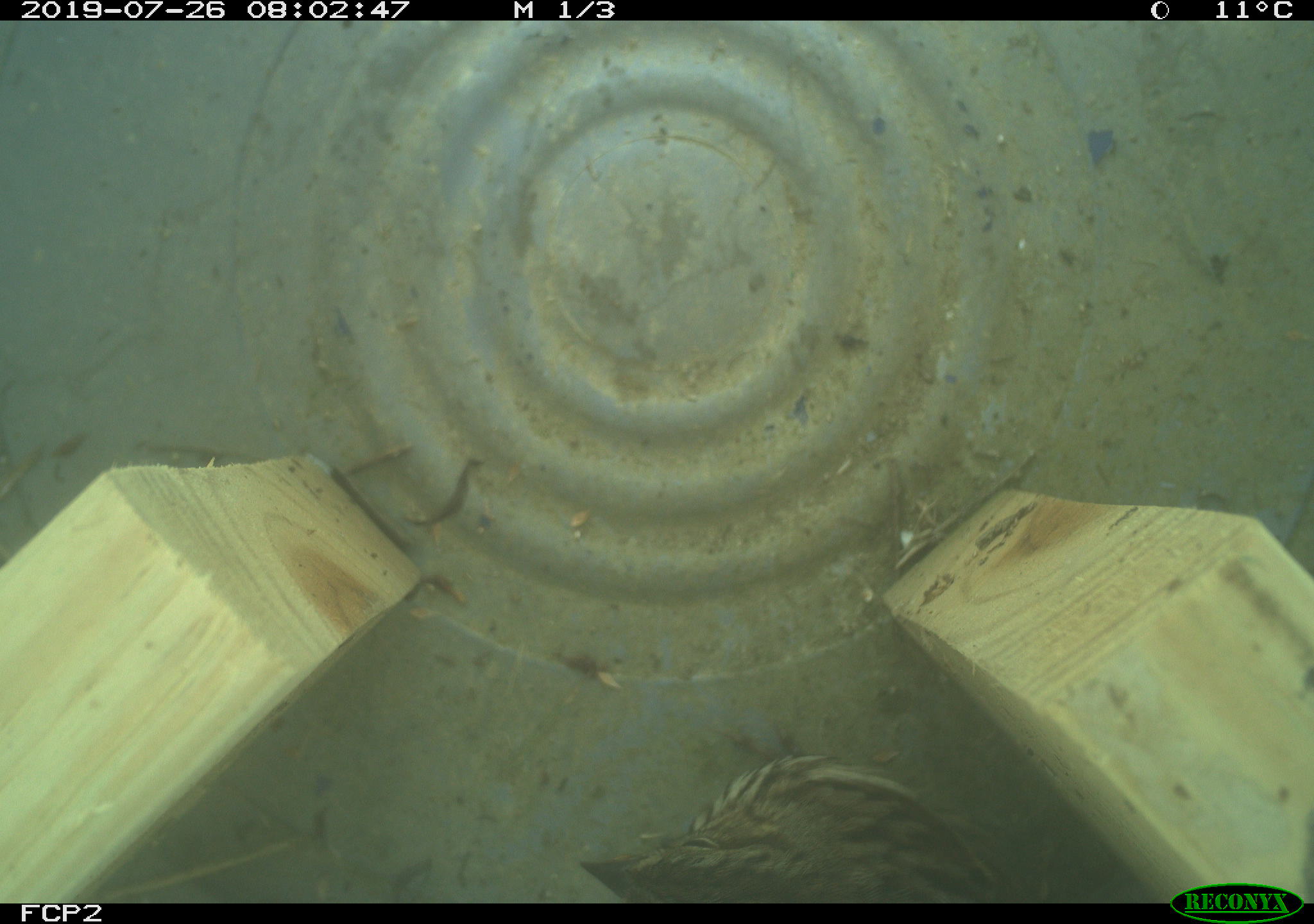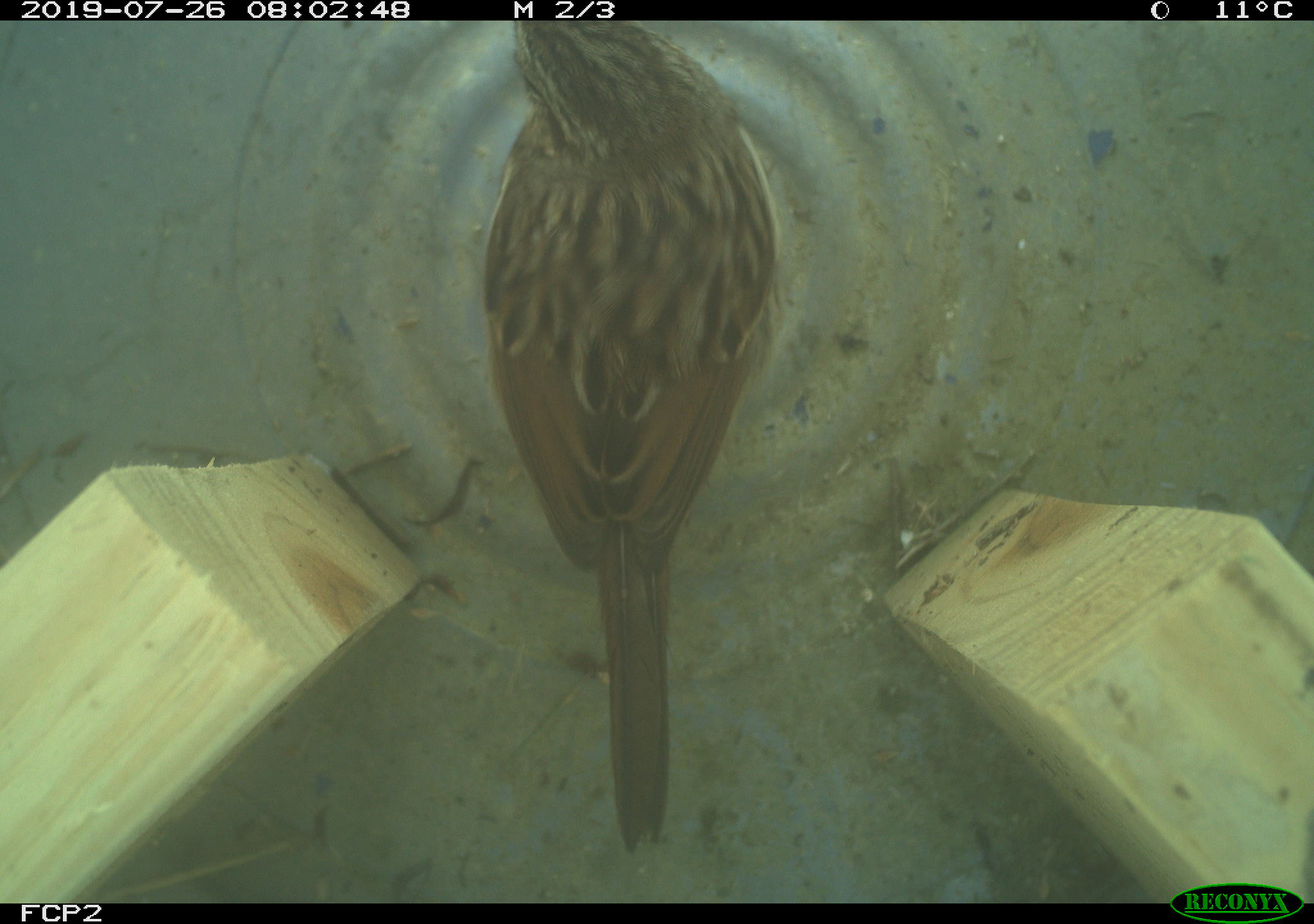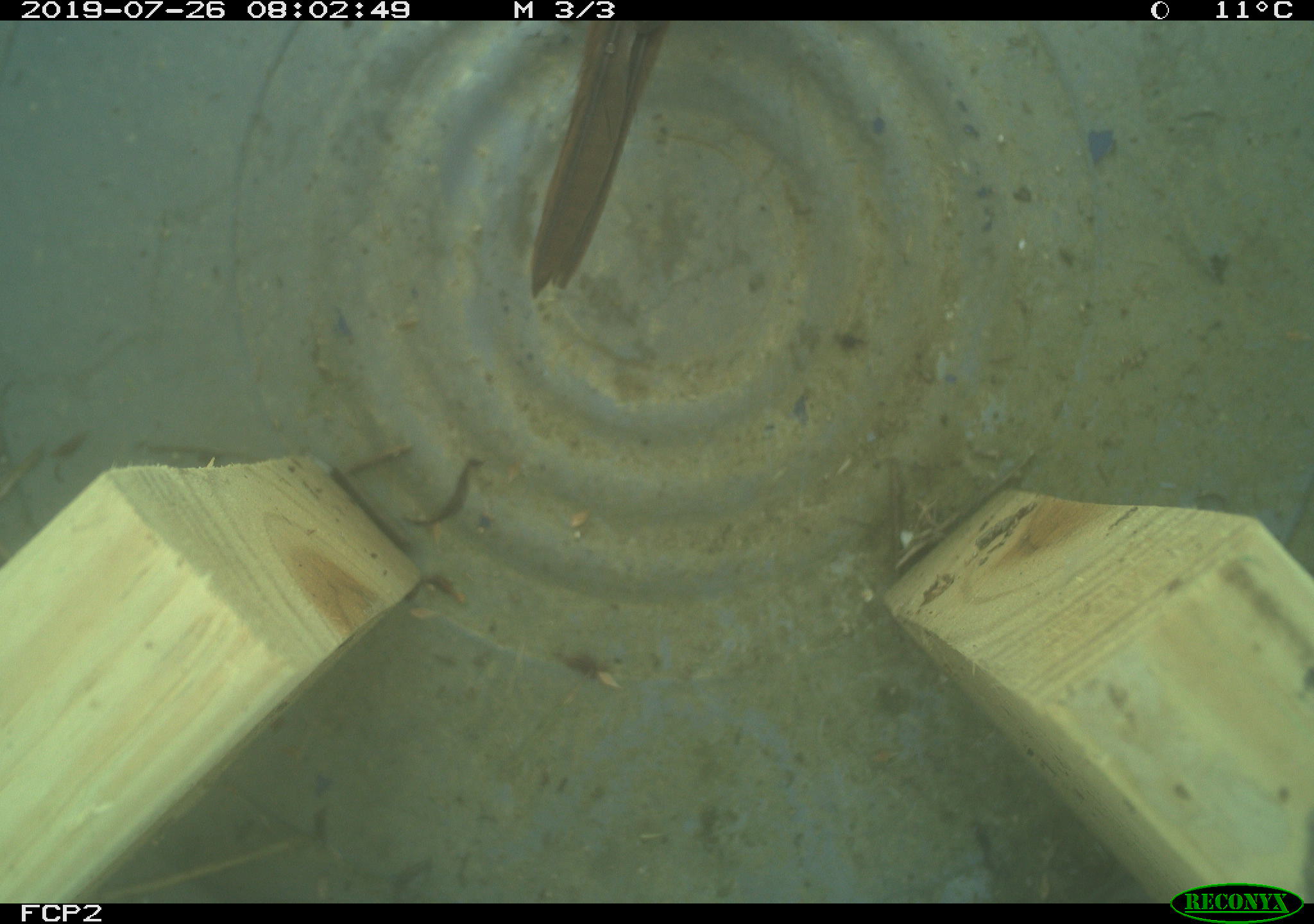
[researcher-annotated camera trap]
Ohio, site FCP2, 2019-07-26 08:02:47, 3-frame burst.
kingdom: Animalia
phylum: Chordata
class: Aves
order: Passeriformes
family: Passerellidae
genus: Melospiza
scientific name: Melospiza melodia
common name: song sparrow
Song sparrow (Melospiza melodia).